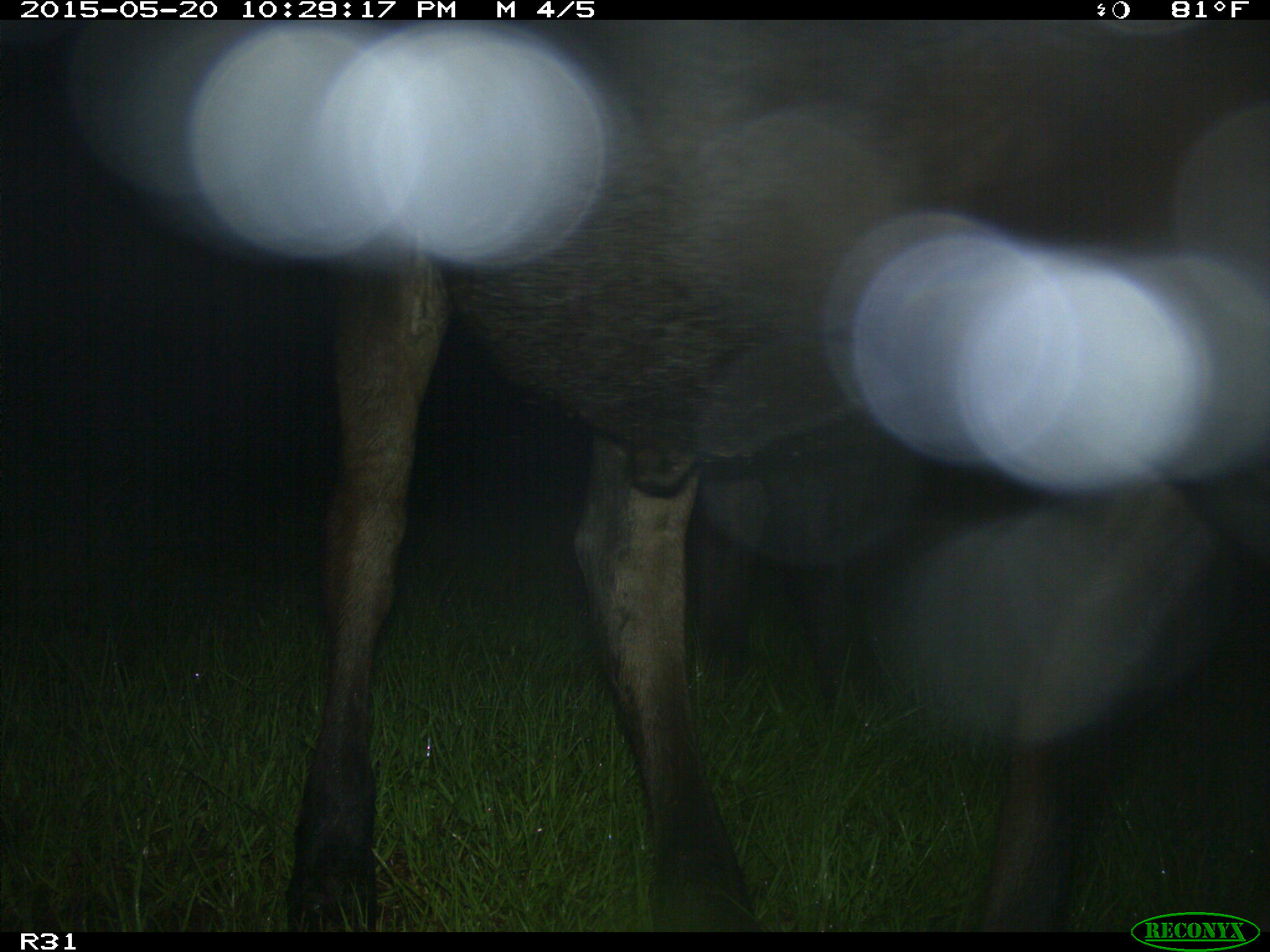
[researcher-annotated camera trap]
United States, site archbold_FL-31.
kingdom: Animalia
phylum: Chordata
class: Mammalia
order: Artiodactyla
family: Bovidae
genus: Bos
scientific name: Bos taurus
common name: domestic cow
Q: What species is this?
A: Bos taurus (domestic cow).